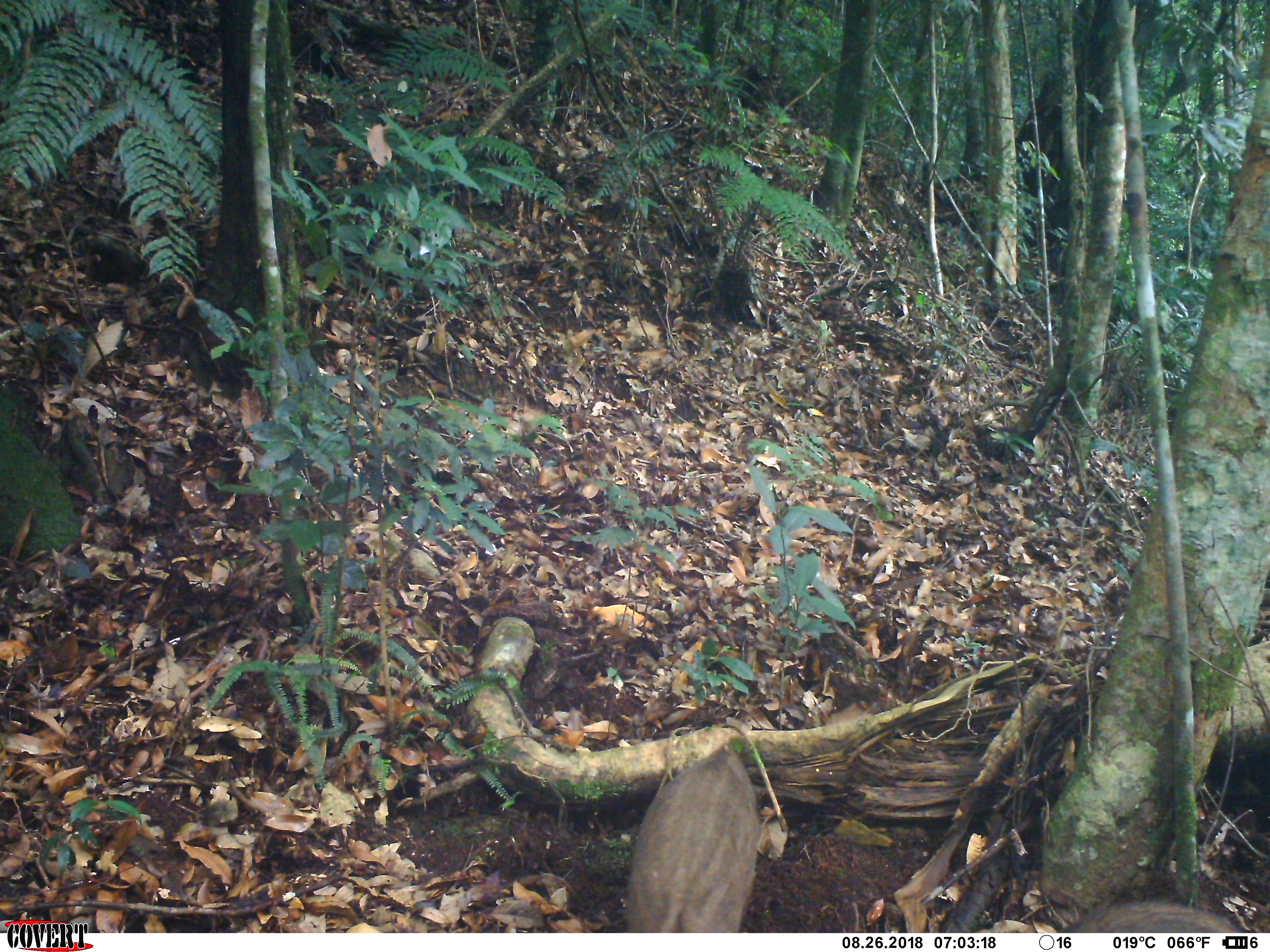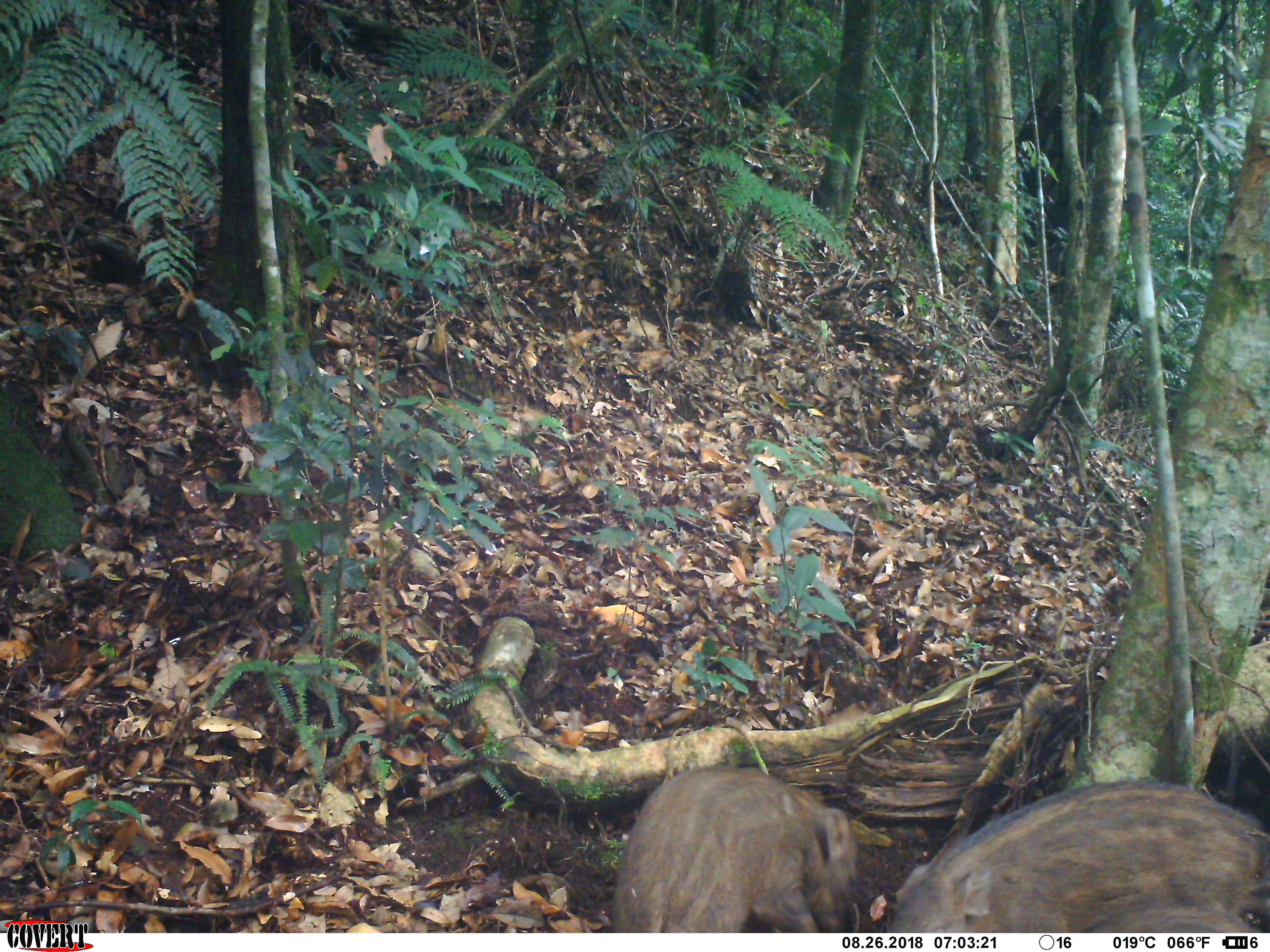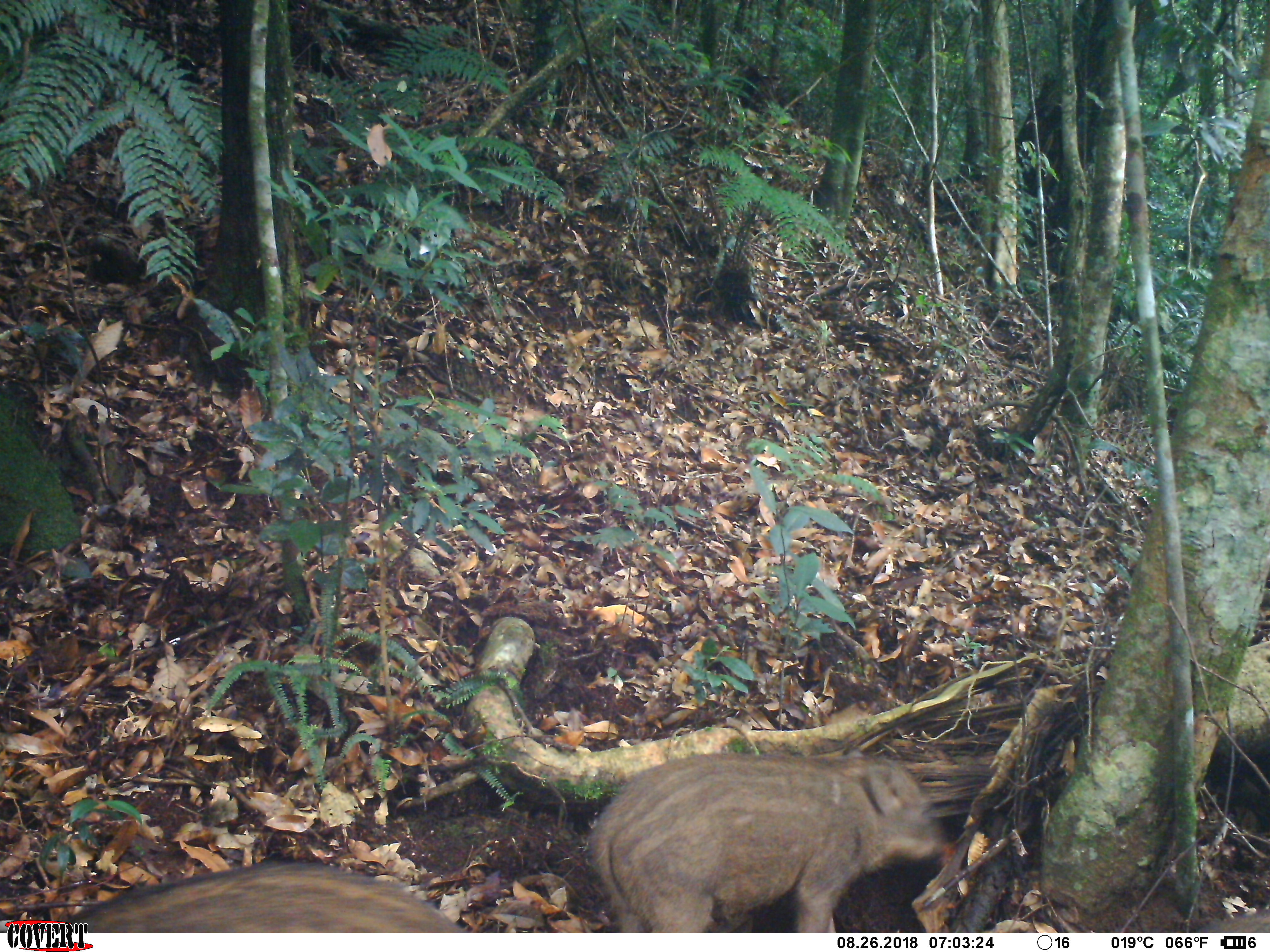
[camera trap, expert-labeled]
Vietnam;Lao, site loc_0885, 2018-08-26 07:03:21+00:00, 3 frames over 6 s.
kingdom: Animalia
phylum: Chordata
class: Mammalia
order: Artiodactyla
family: Suidae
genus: Sus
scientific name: Sus scrofa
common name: eurasian wild pig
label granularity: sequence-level